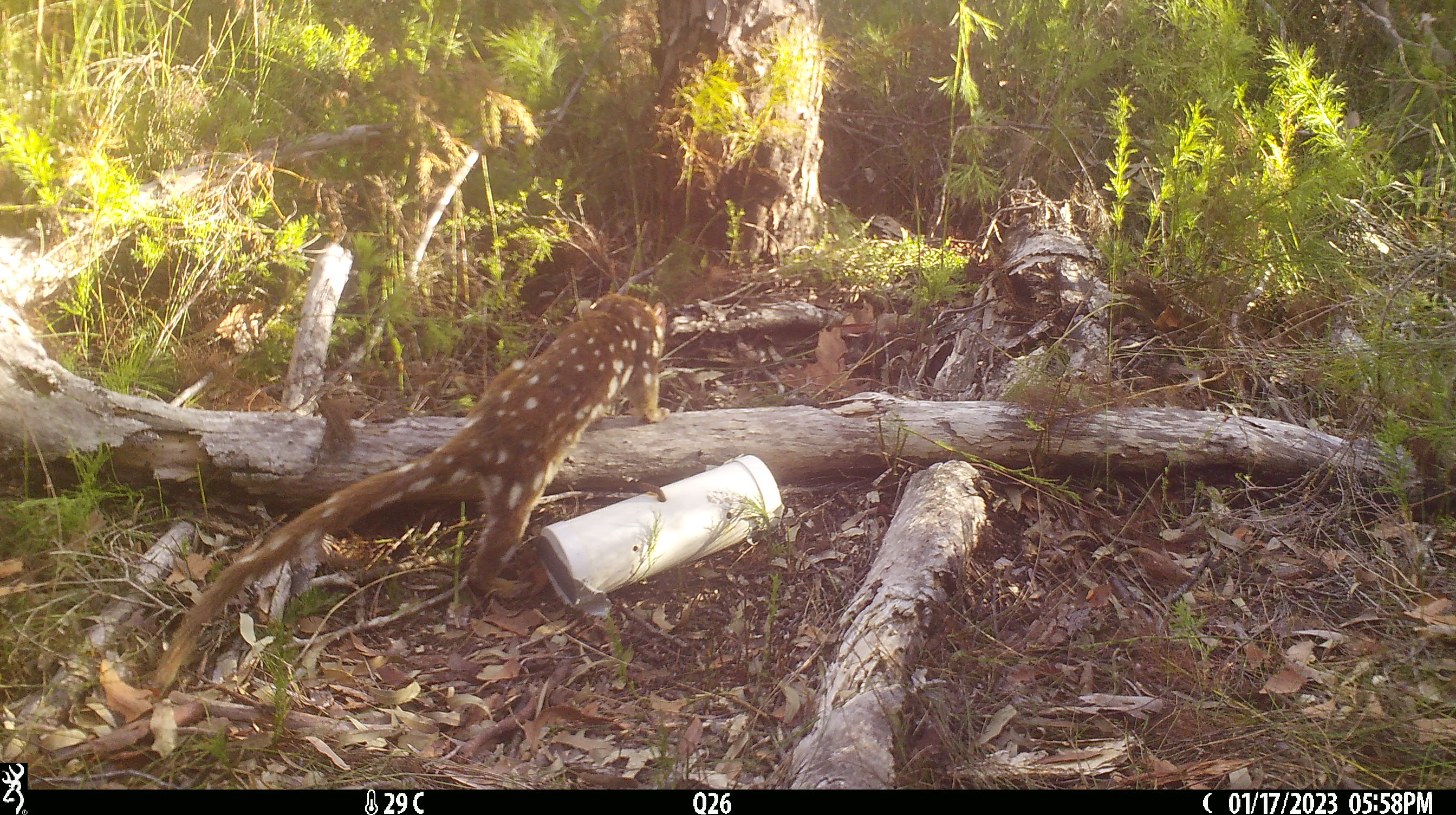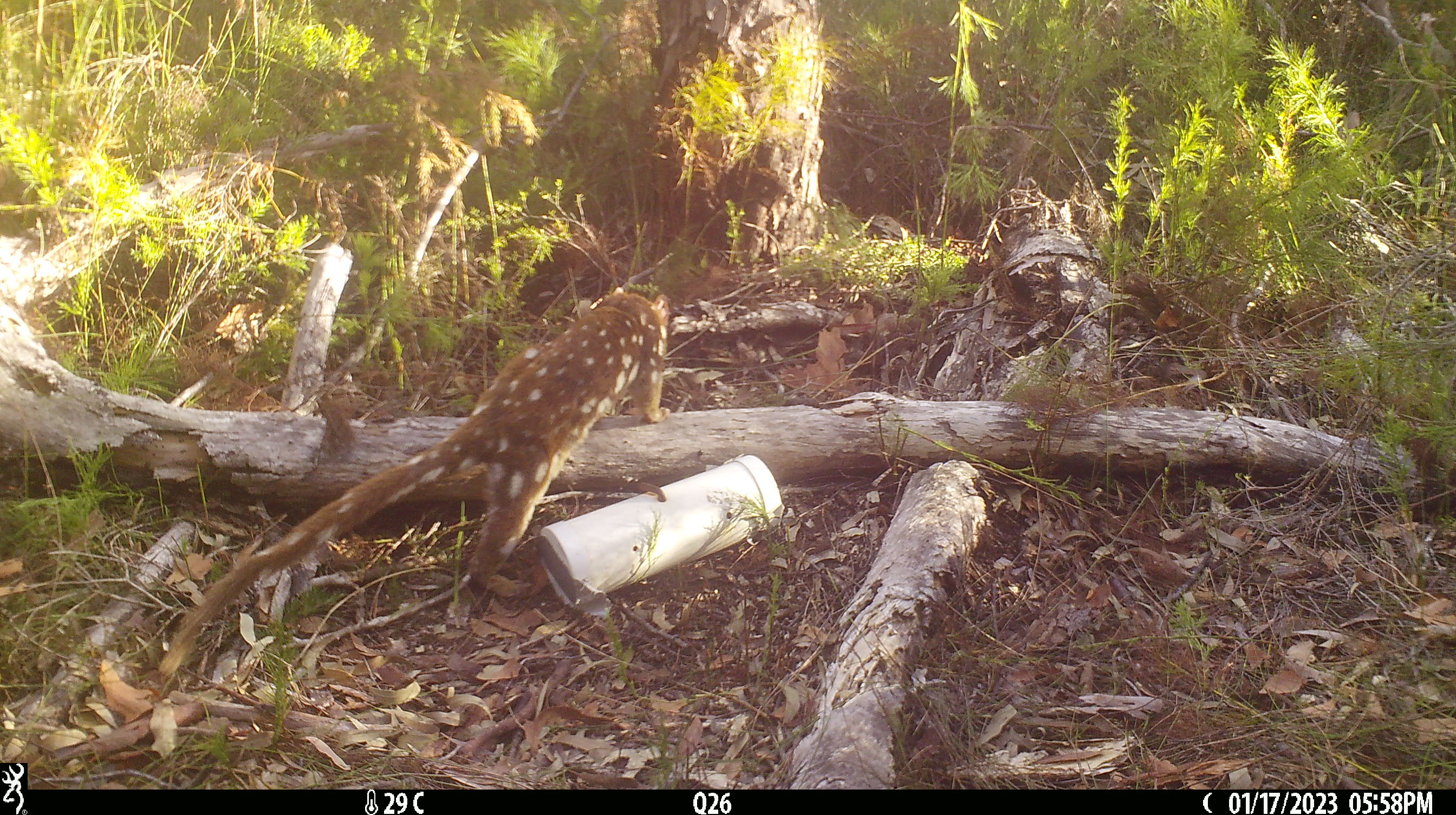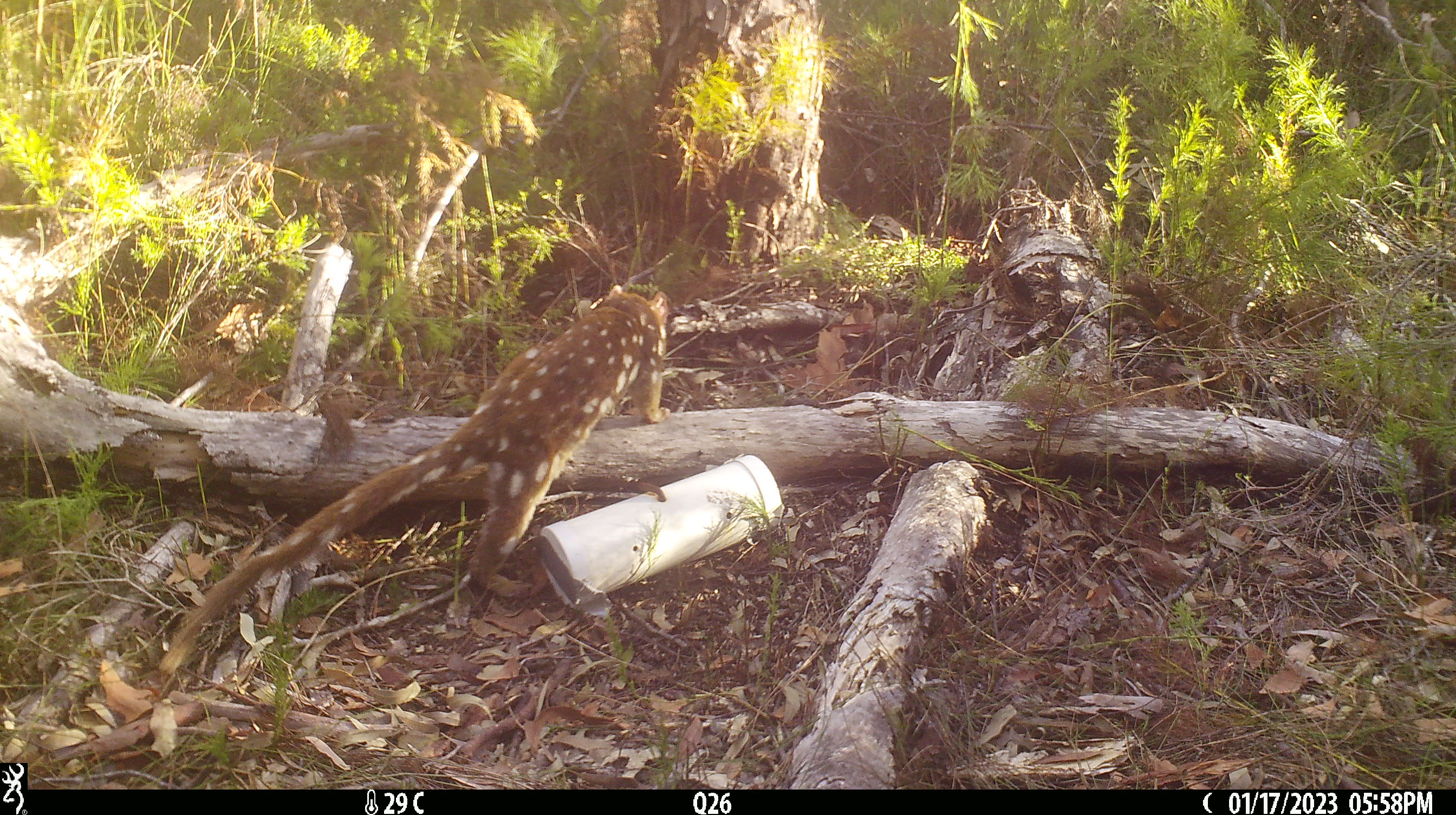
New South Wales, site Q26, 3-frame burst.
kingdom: Animalia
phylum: Chordata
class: Mammalia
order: Dasyuromorphia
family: Dasyuridae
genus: Dasyurus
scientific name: Dasyurus maculatus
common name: spotted-tailed quoll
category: quoll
Quoll (spotted-tailed quoll) (Dasyurus maculatus).